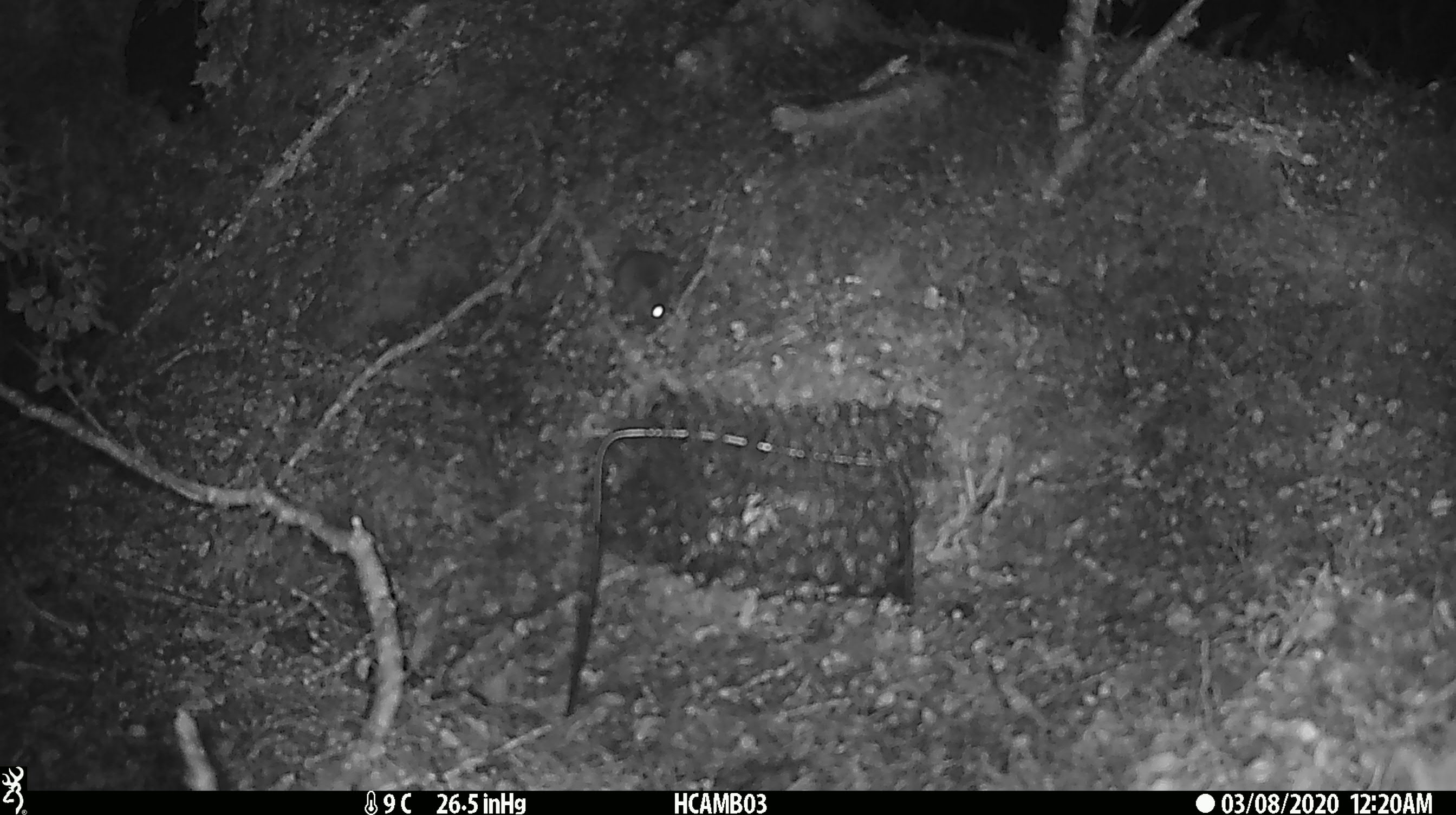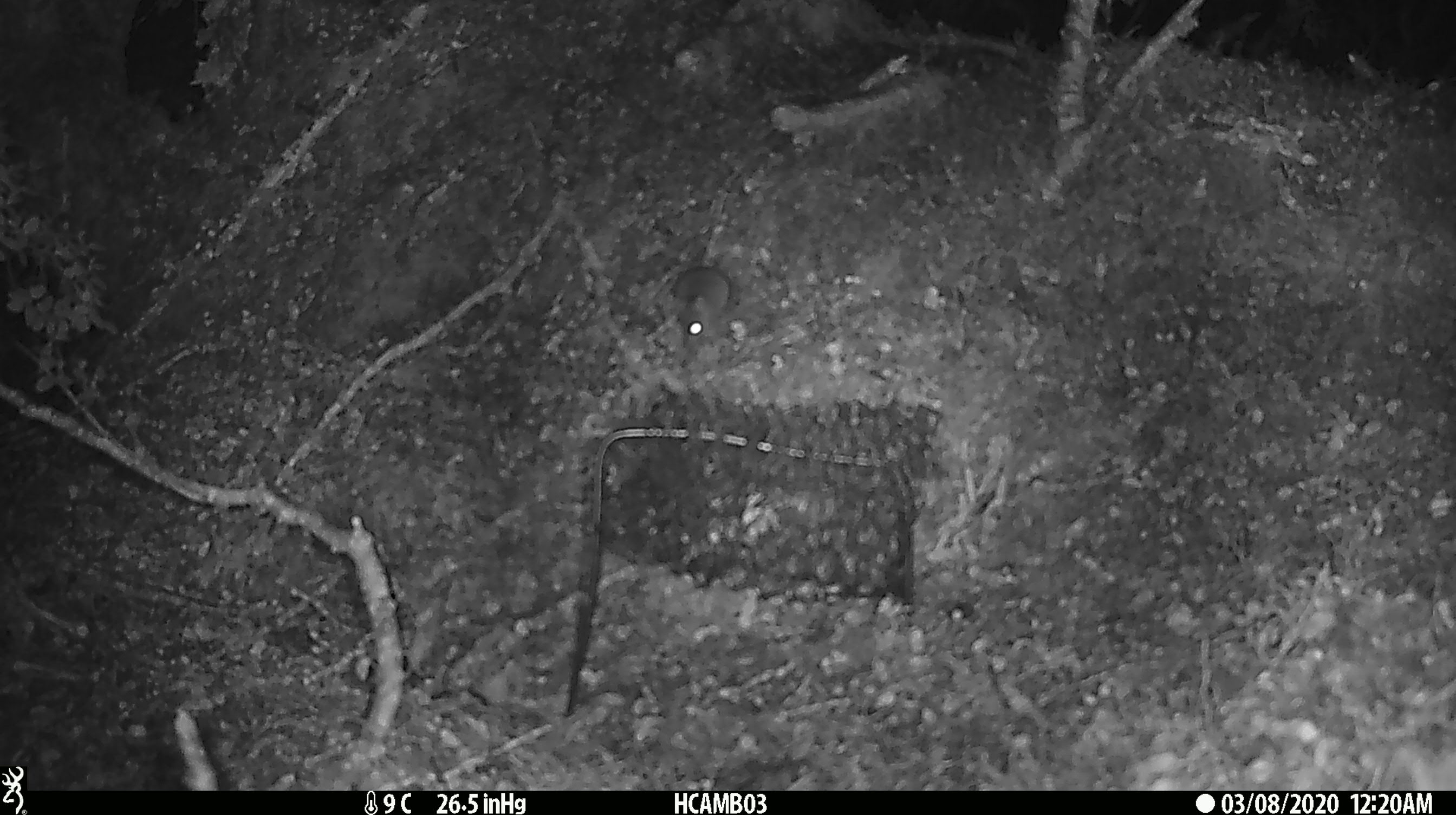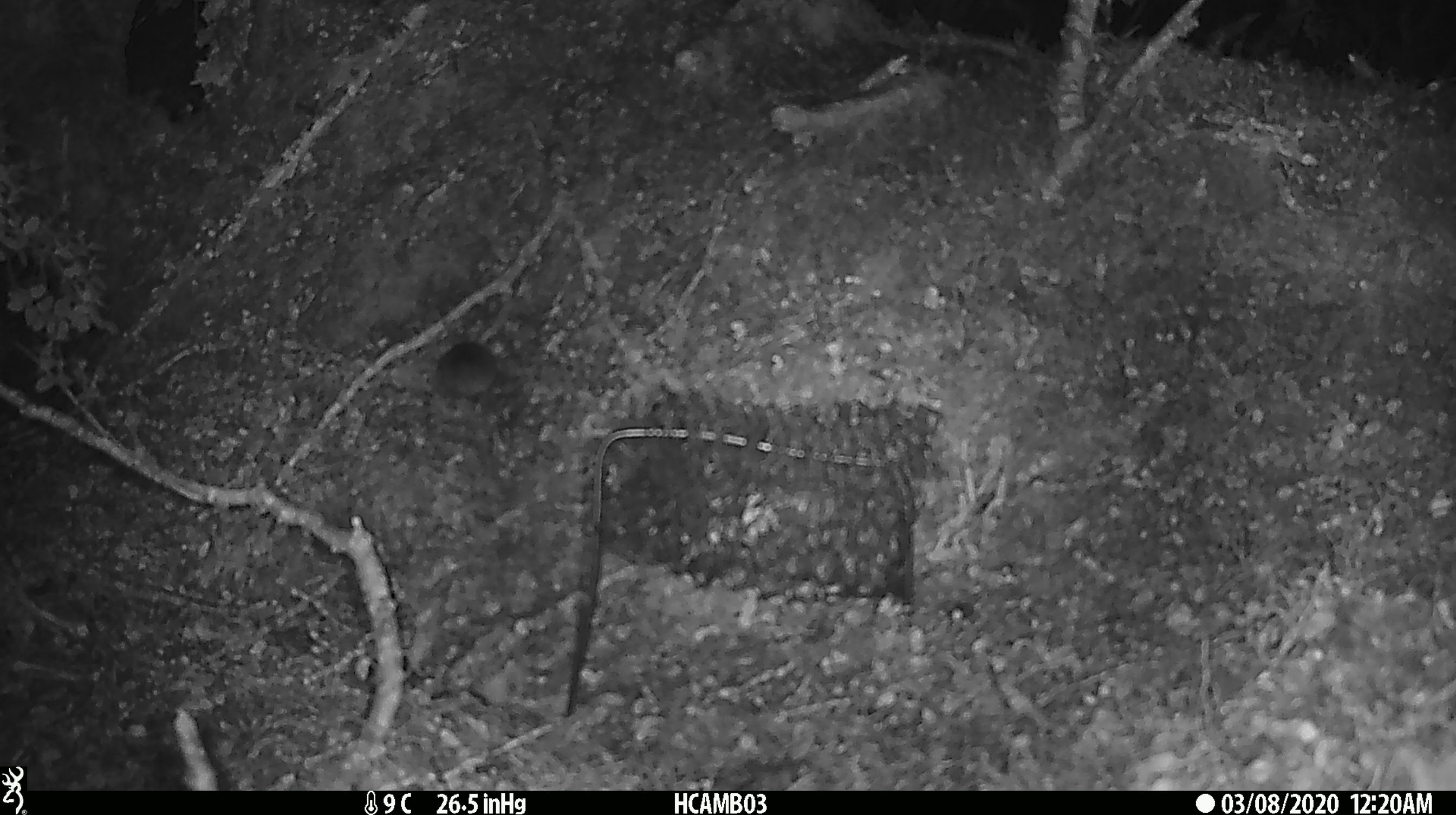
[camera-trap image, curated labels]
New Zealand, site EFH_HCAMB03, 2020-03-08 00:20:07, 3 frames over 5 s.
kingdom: Animalia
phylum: Chordata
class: Mammalia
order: Rodentia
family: Muridae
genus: Mus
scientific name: Mus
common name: mouse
Mouse (Mus).